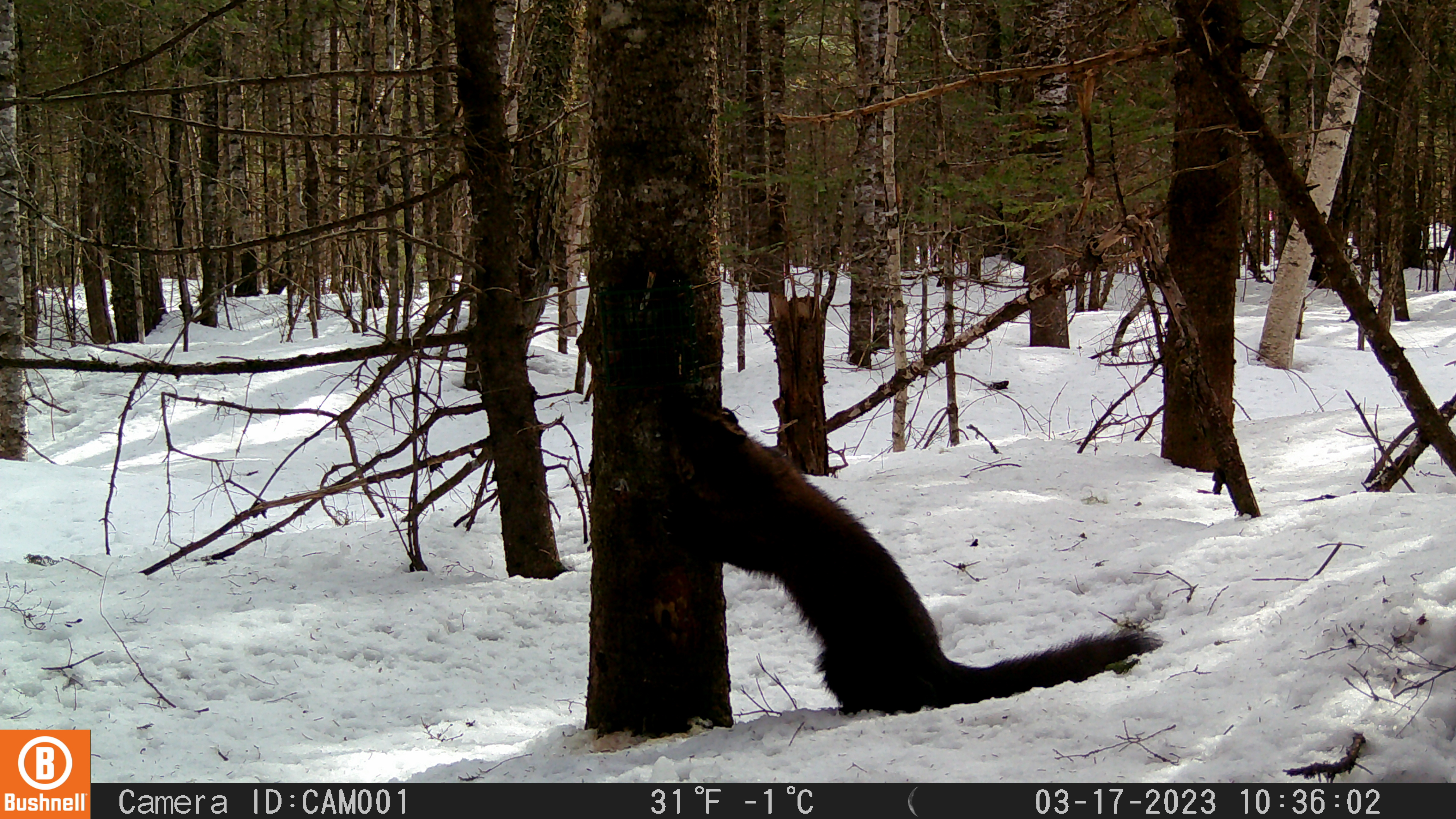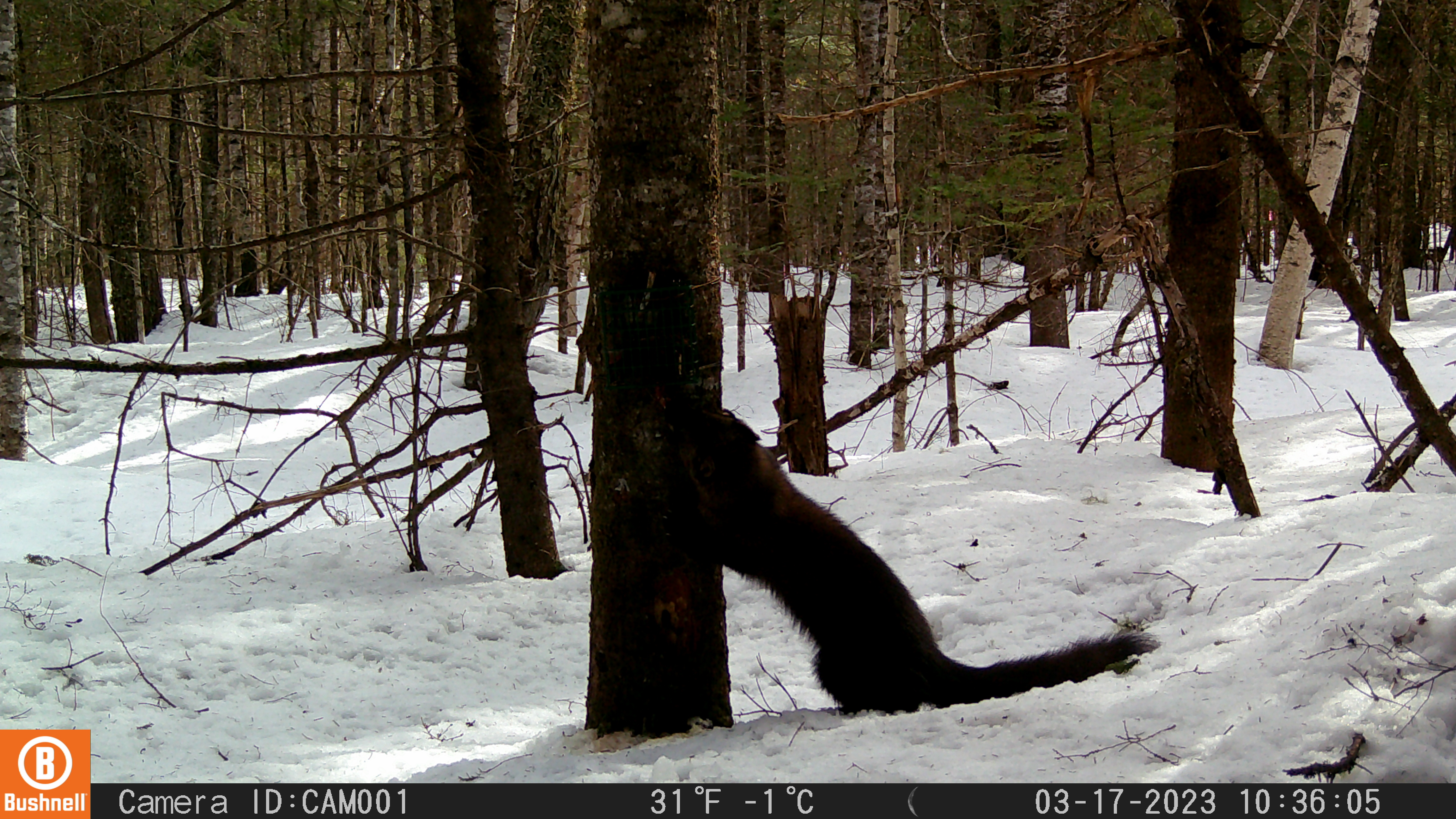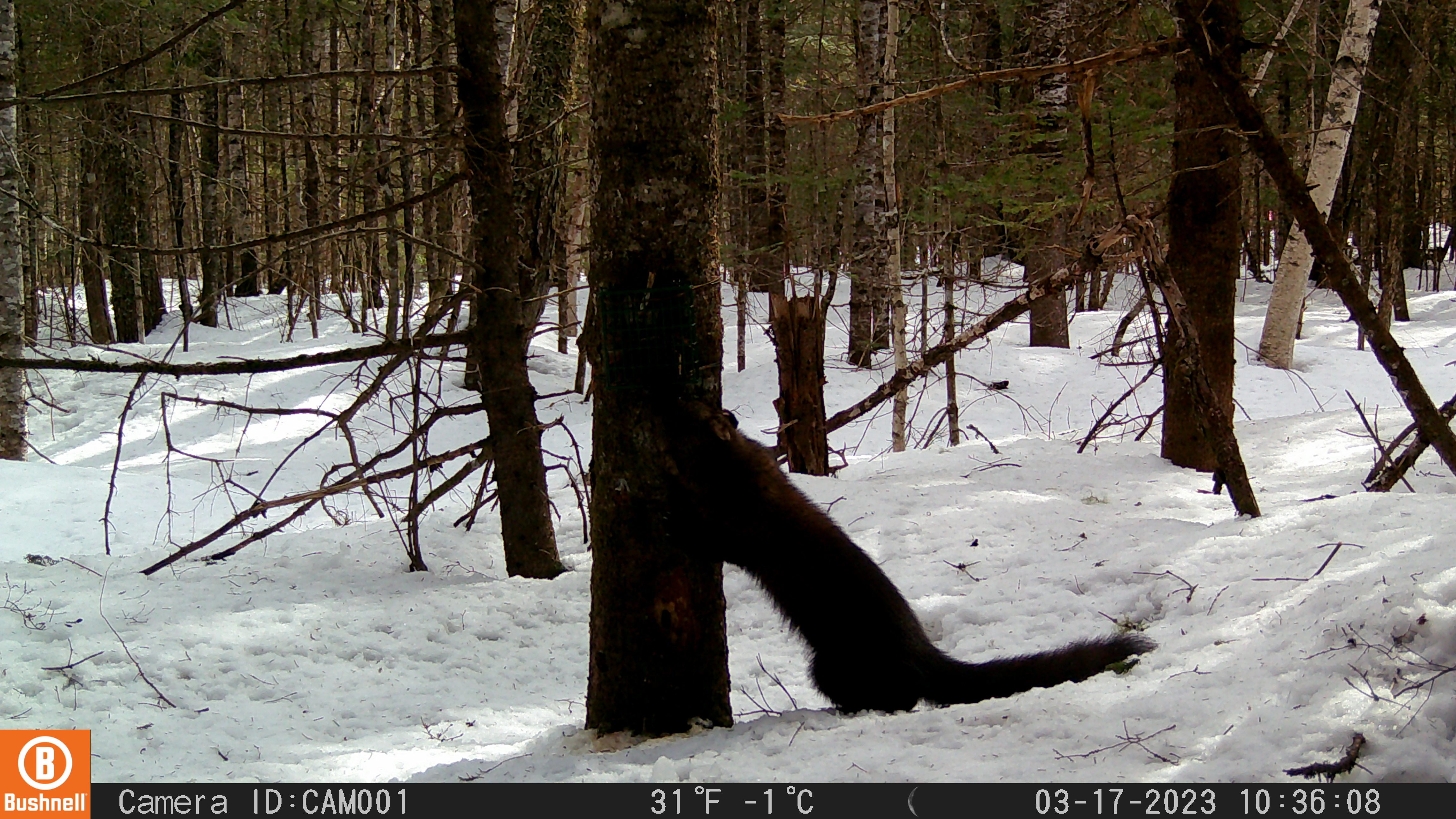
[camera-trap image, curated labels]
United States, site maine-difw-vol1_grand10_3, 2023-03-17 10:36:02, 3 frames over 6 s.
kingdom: Animalia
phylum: Chordata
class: Mammalia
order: Carnivora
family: Mustelidae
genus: Pekania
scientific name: Pekania pennanti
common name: fisher